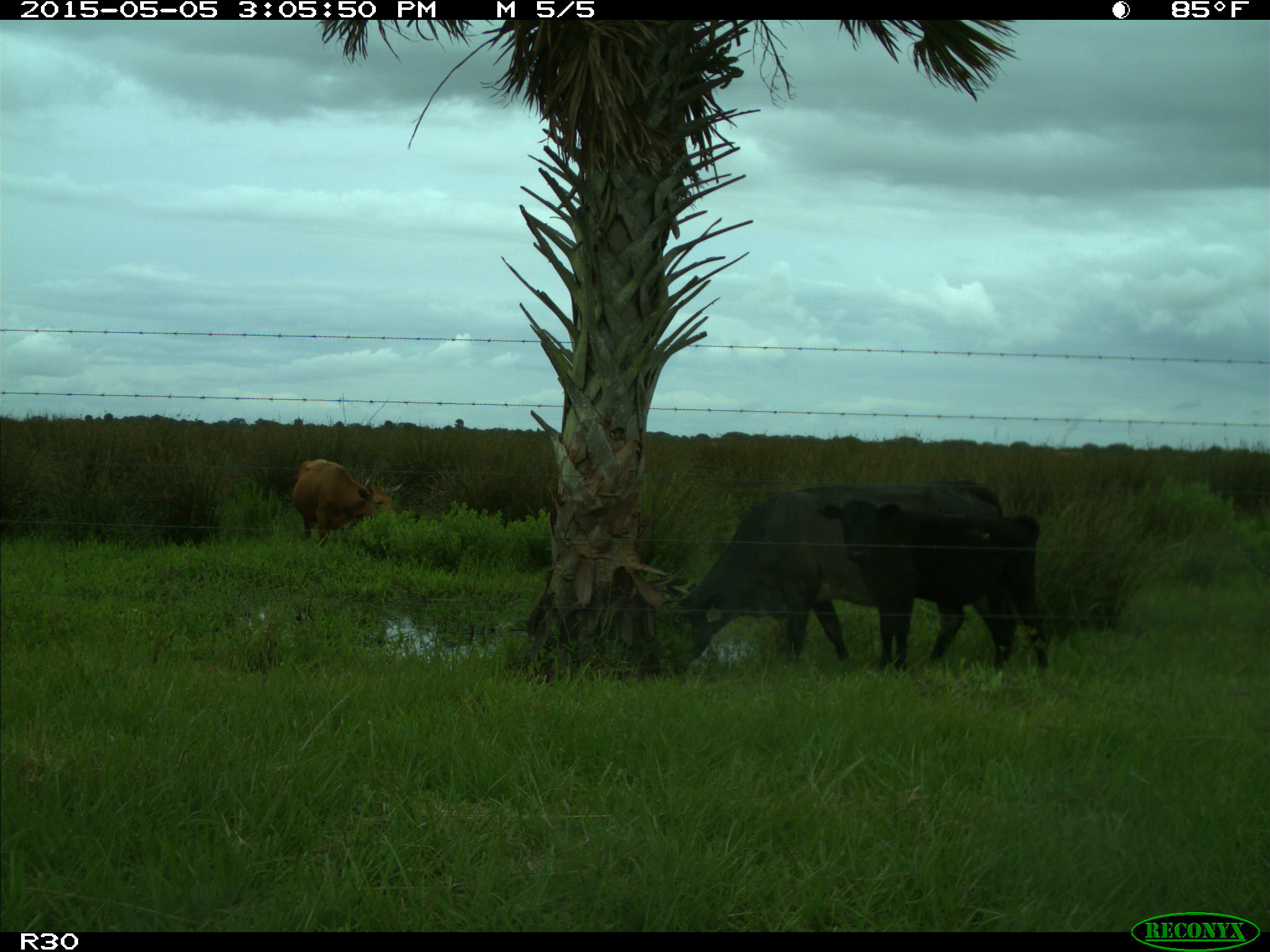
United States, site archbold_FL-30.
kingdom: Animalia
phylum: Chordata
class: Mammalia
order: Artiodactyla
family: Bovidae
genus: Bos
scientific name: Bos taurus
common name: domestic cow